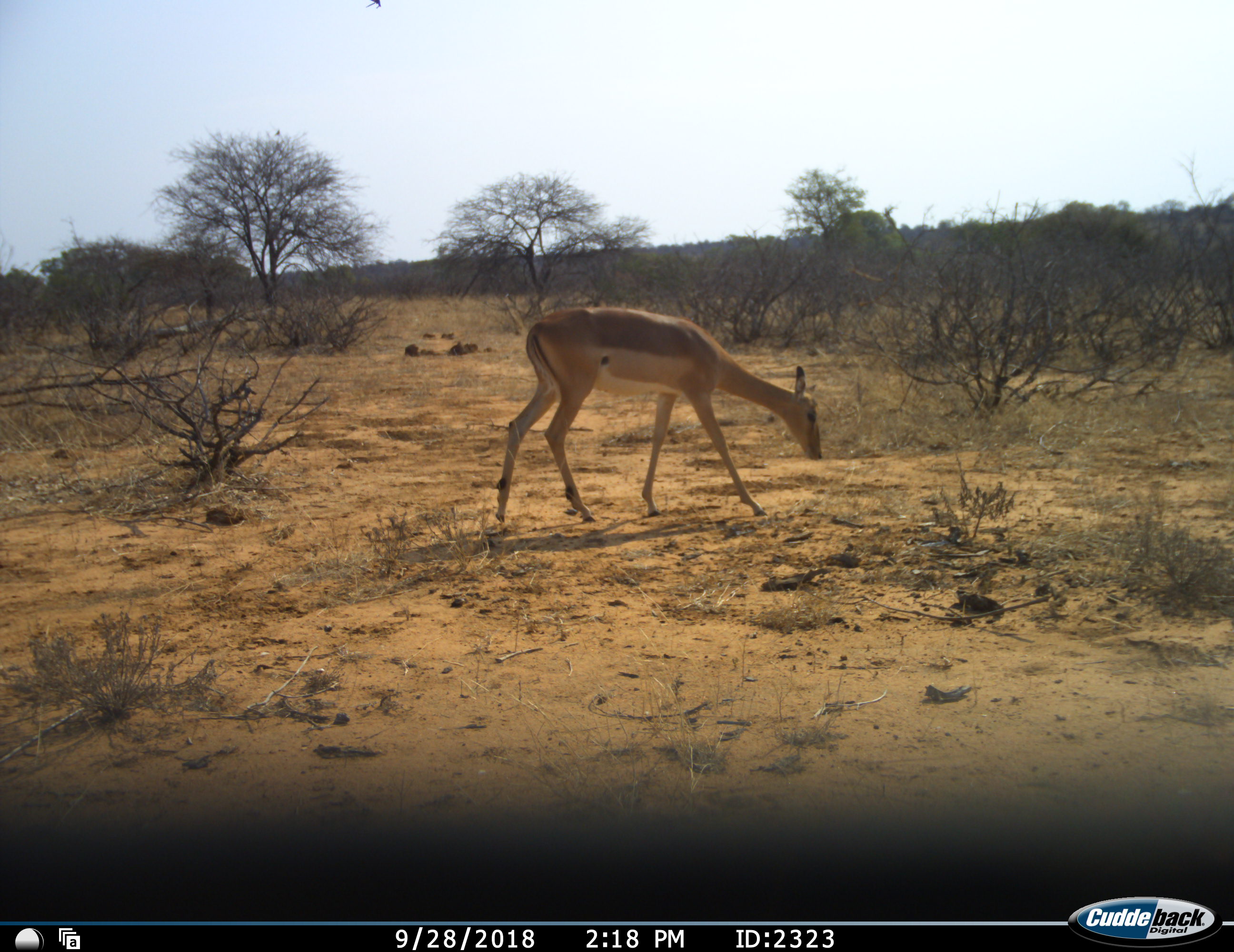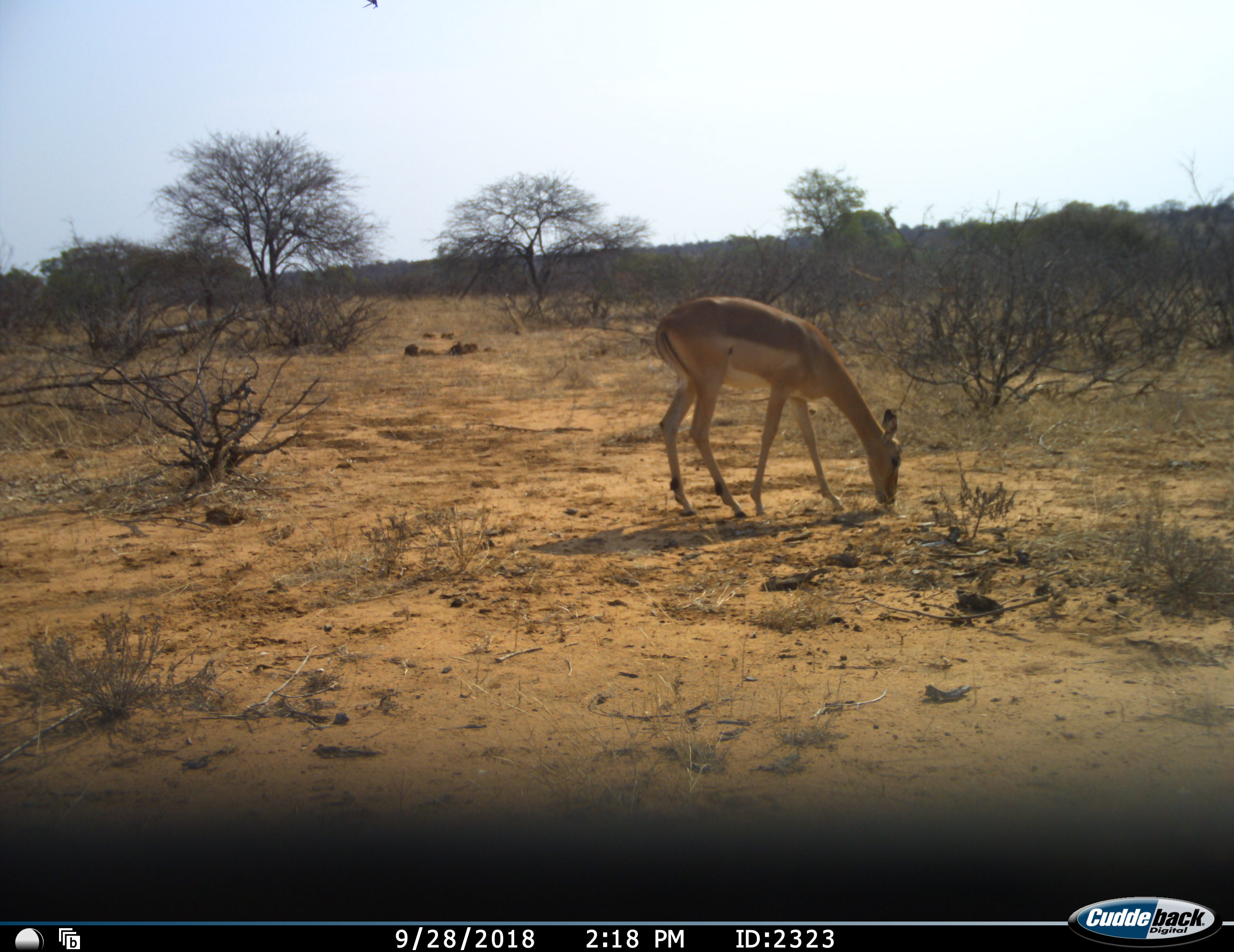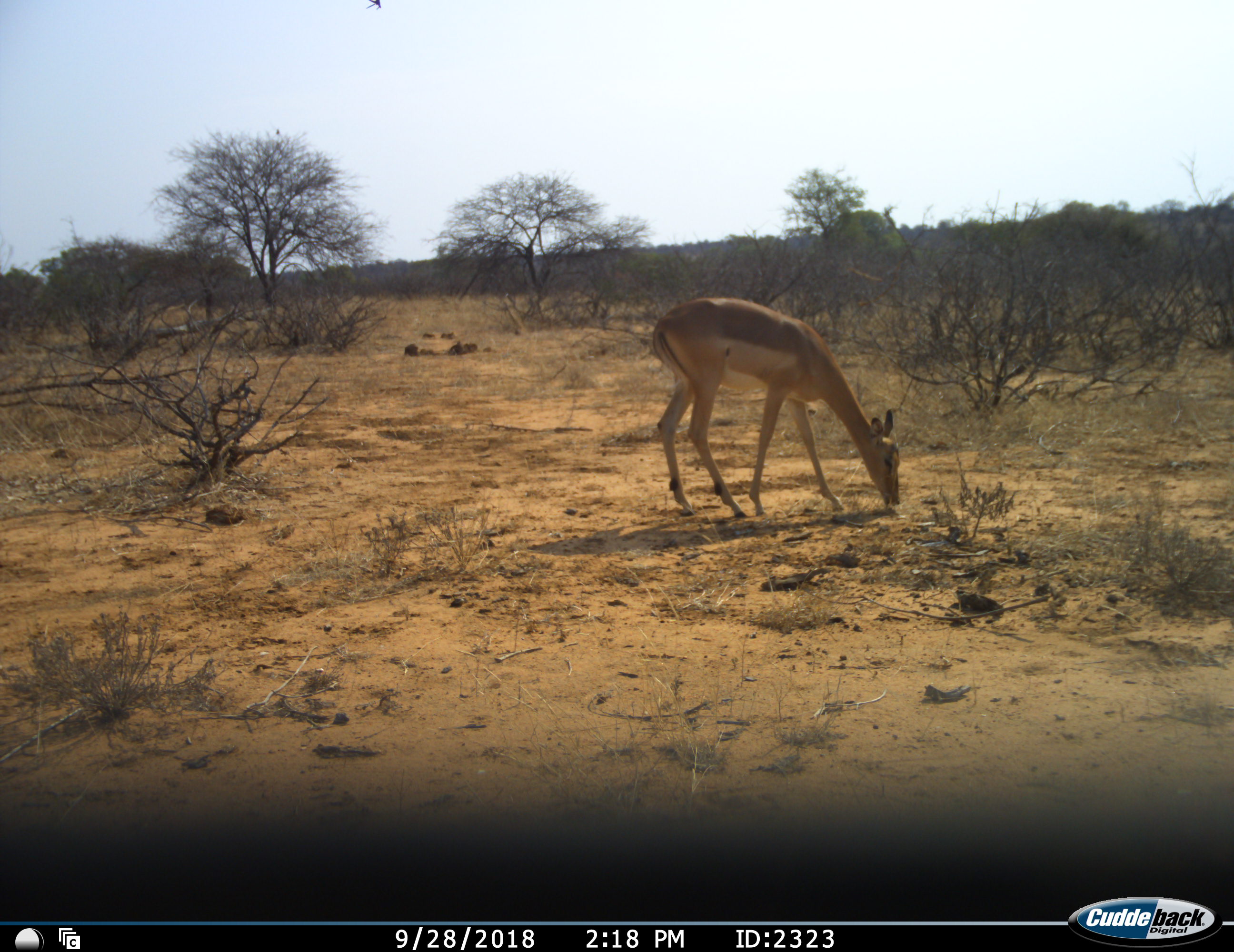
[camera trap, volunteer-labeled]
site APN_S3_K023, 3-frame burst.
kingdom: Animalia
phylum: Chordata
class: Mammalia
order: Artiodactyla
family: Bovidae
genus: Aepyceros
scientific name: Aepyceros melampus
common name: impala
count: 1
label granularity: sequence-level